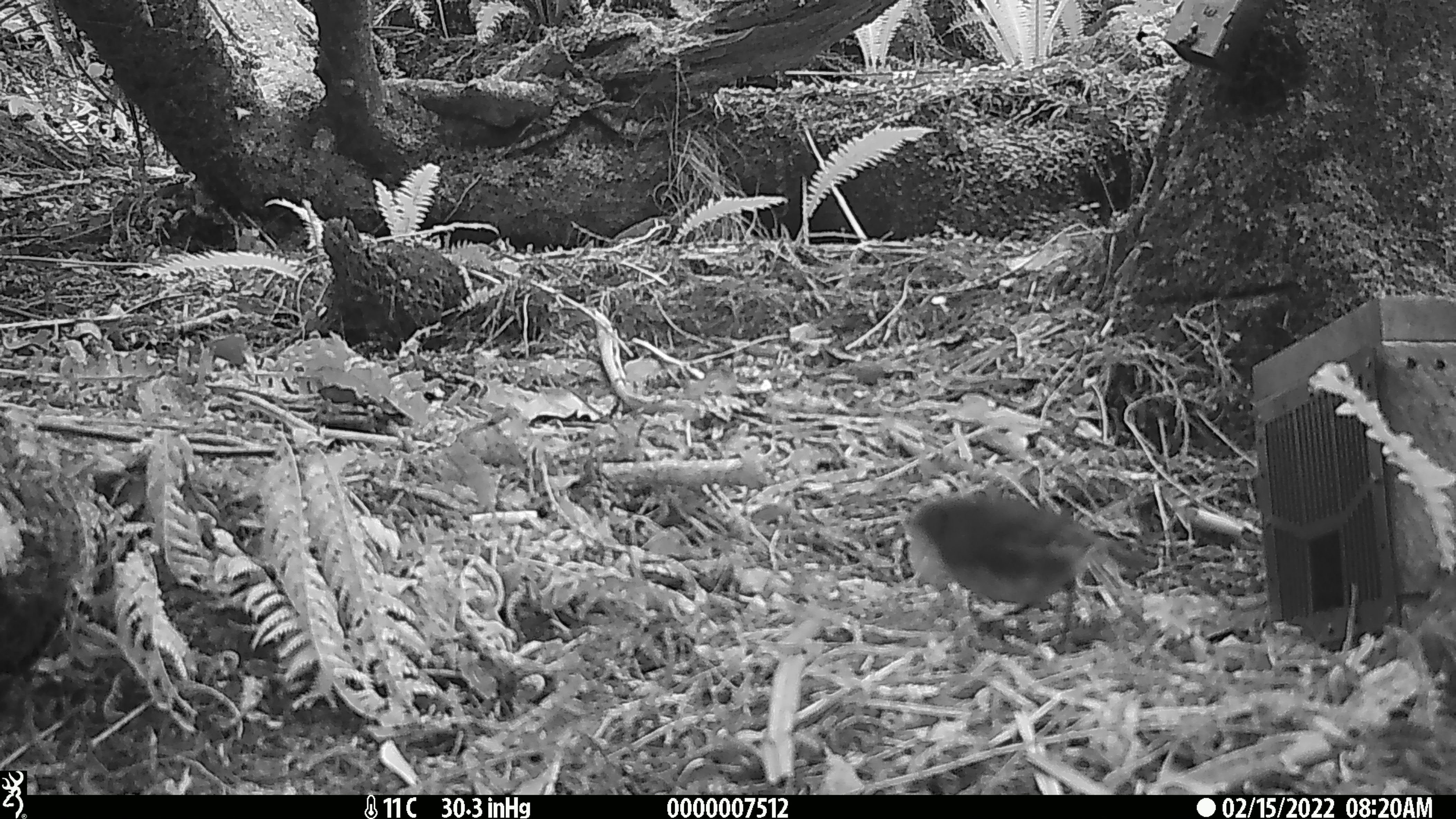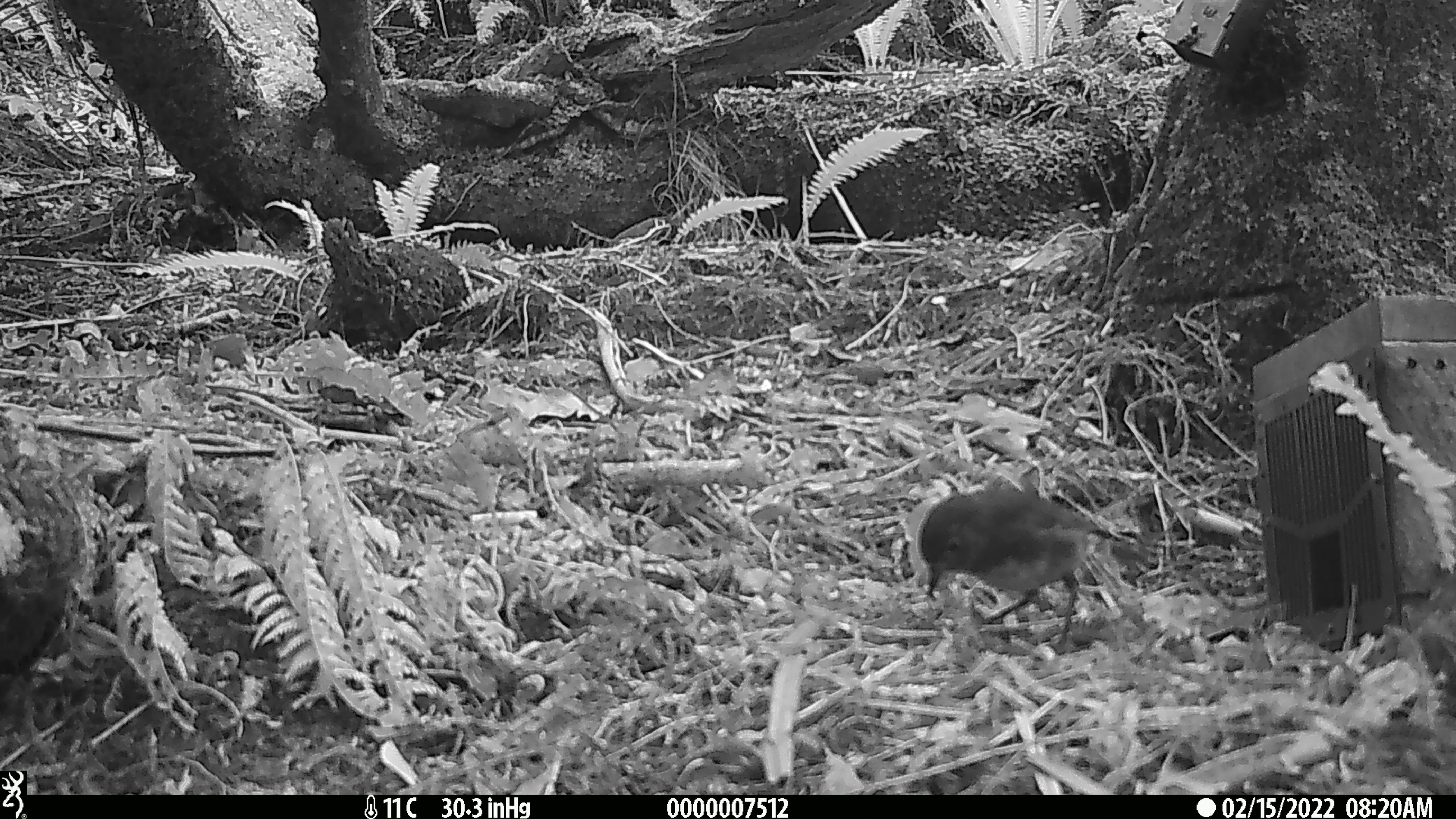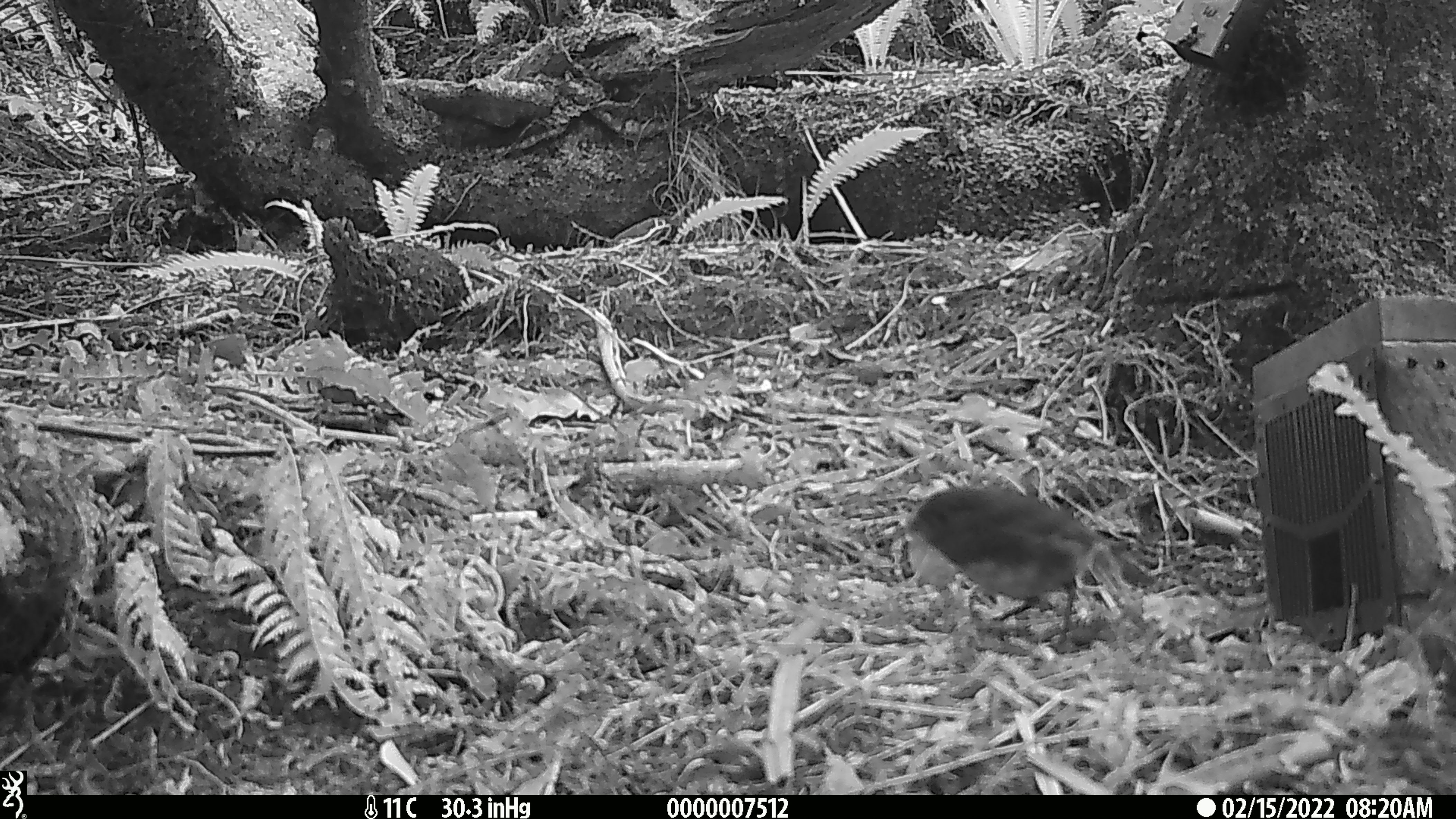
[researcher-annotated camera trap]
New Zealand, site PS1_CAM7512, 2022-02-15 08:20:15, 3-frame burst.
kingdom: Animalia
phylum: Chordata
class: Aves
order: Passeriformes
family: Petroicidae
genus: Petroica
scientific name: Petroica australis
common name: new zealand robin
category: robin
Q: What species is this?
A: Robin (new zealand robin) (Petroica australis).